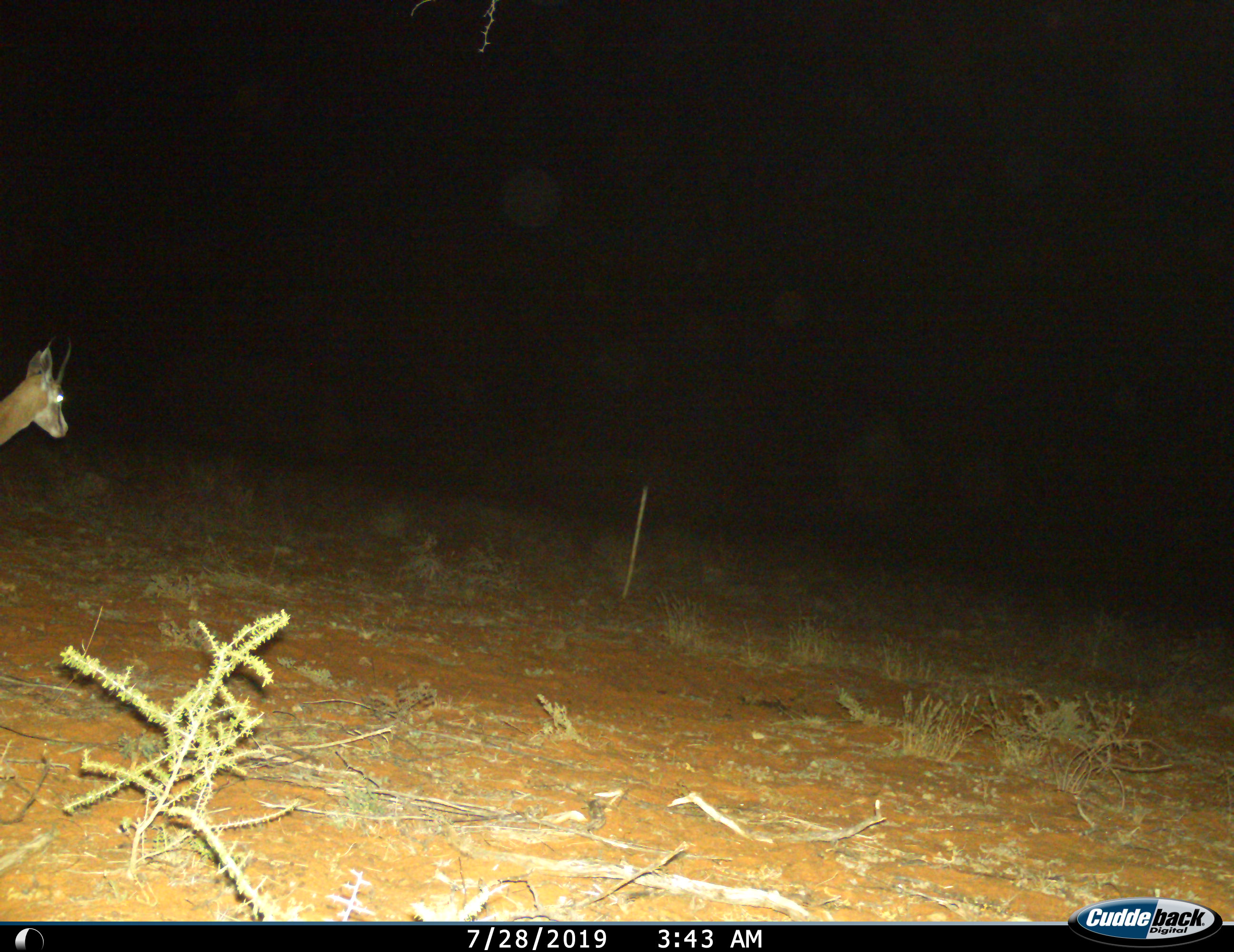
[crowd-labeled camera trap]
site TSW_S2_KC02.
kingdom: Animalia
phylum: Chordata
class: Mammalia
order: Artiodactyla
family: Bovidae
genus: Antidorcas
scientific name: Antidorcas marsupialis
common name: springbok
Springbok (Antidorcas marsupialis), count 1. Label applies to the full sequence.